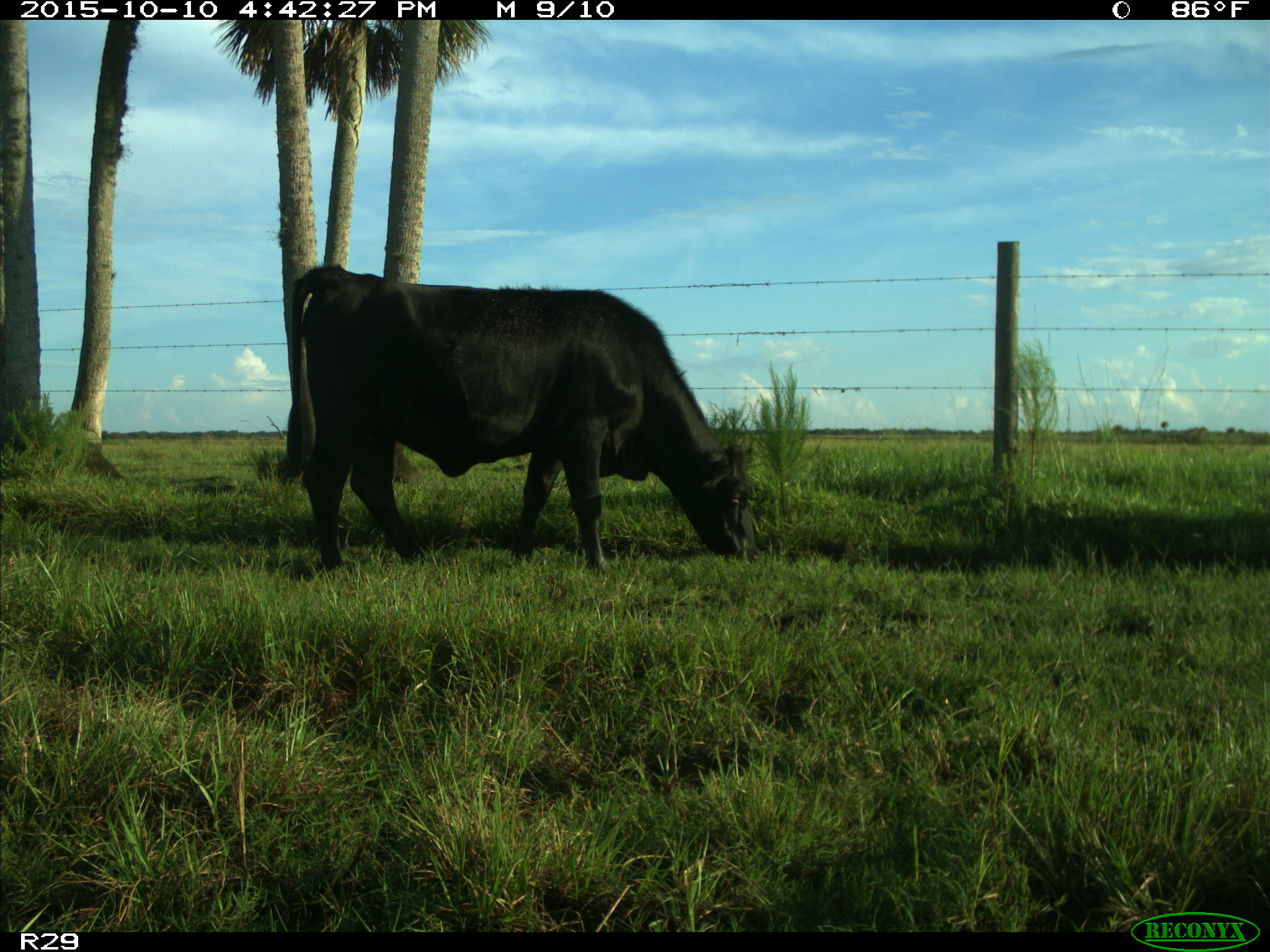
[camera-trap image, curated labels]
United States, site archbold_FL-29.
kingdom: Animalia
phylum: Chordata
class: Mammalia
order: Artiodactyla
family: Bovidae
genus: Bos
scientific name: Bos taurus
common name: domestic cow